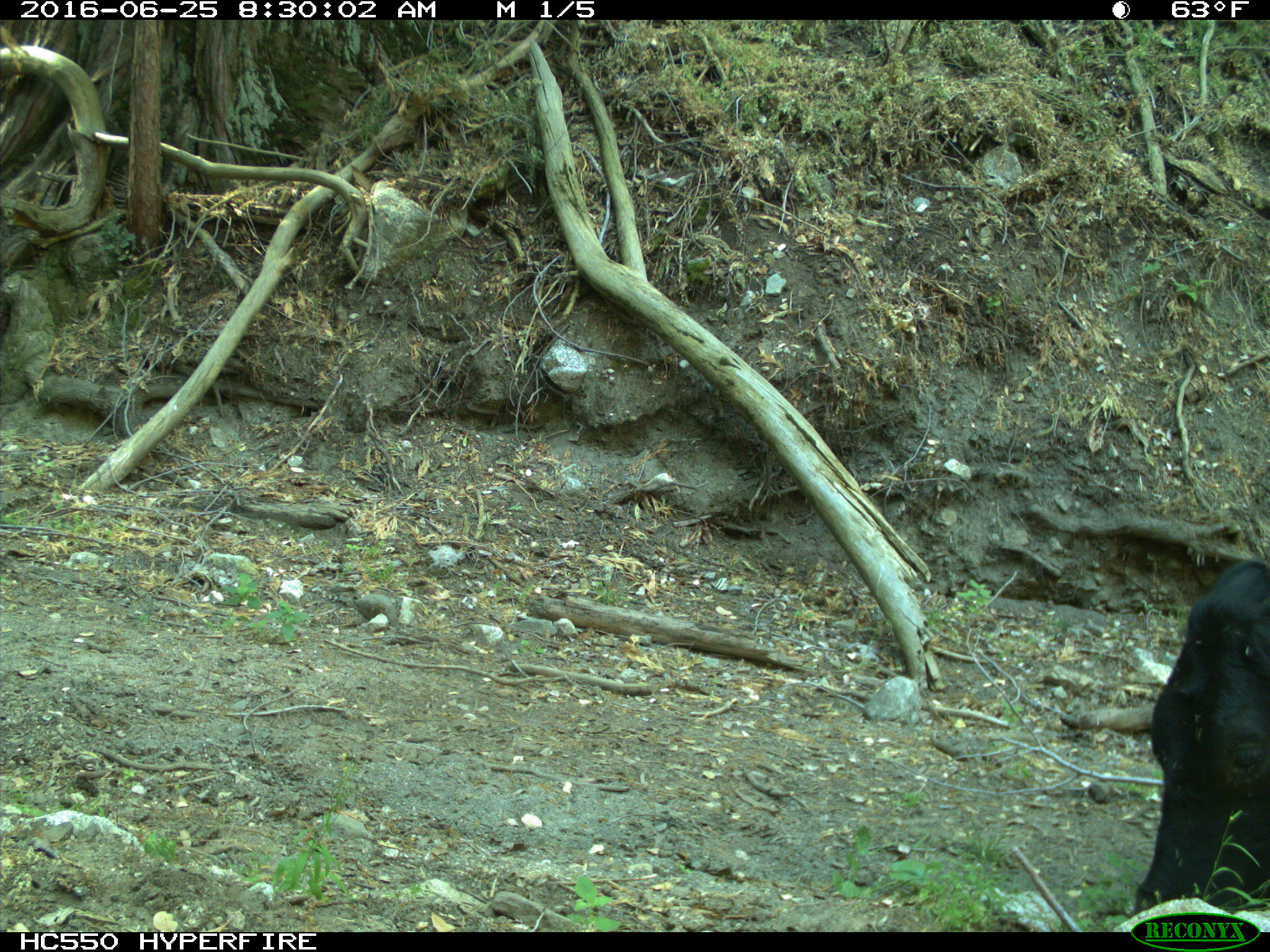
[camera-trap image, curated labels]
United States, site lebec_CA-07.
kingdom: Animalia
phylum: Chordata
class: Mammalia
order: Artiodactyla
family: Bovidae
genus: Bos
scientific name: Bos taurus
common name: domestic cow